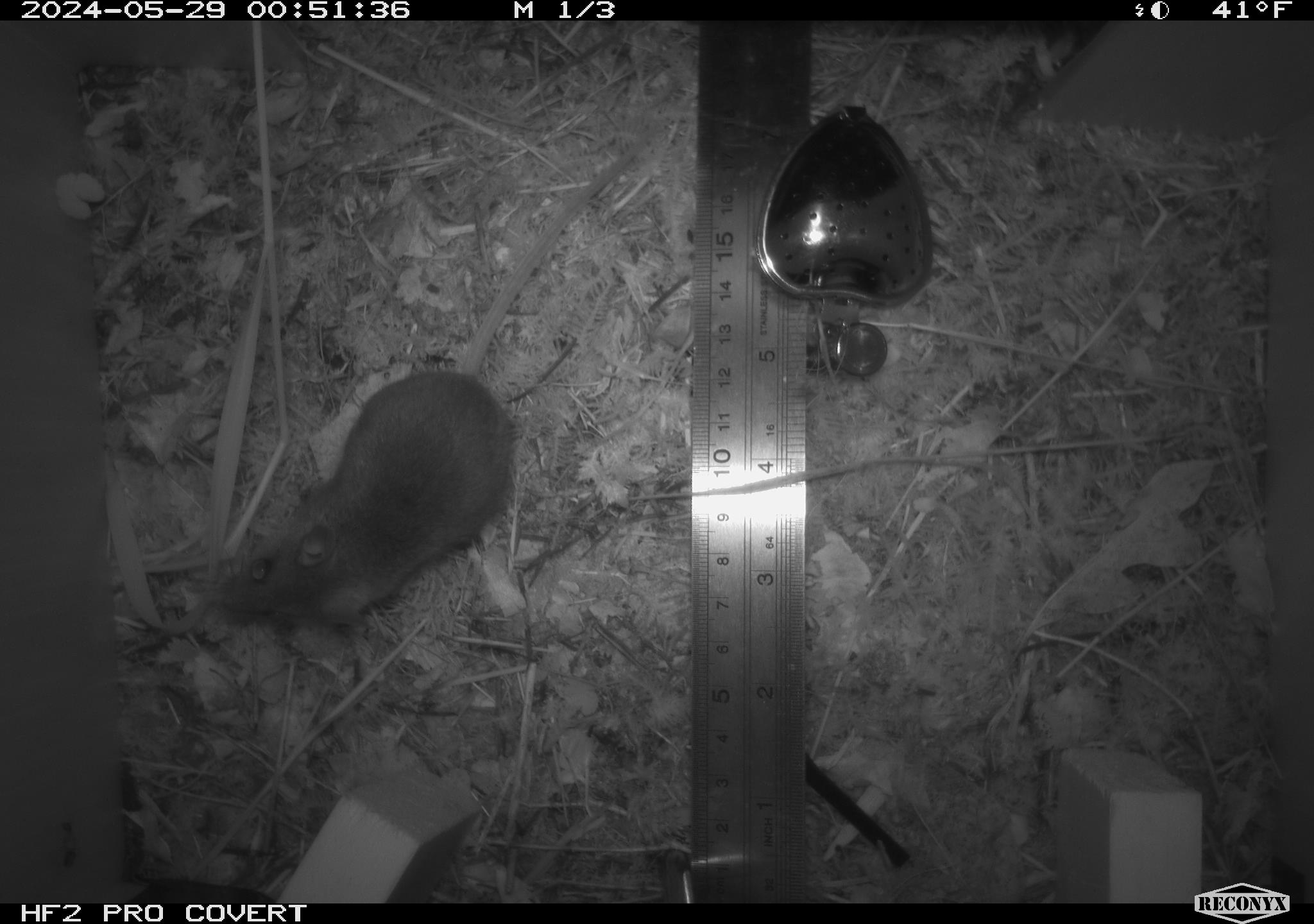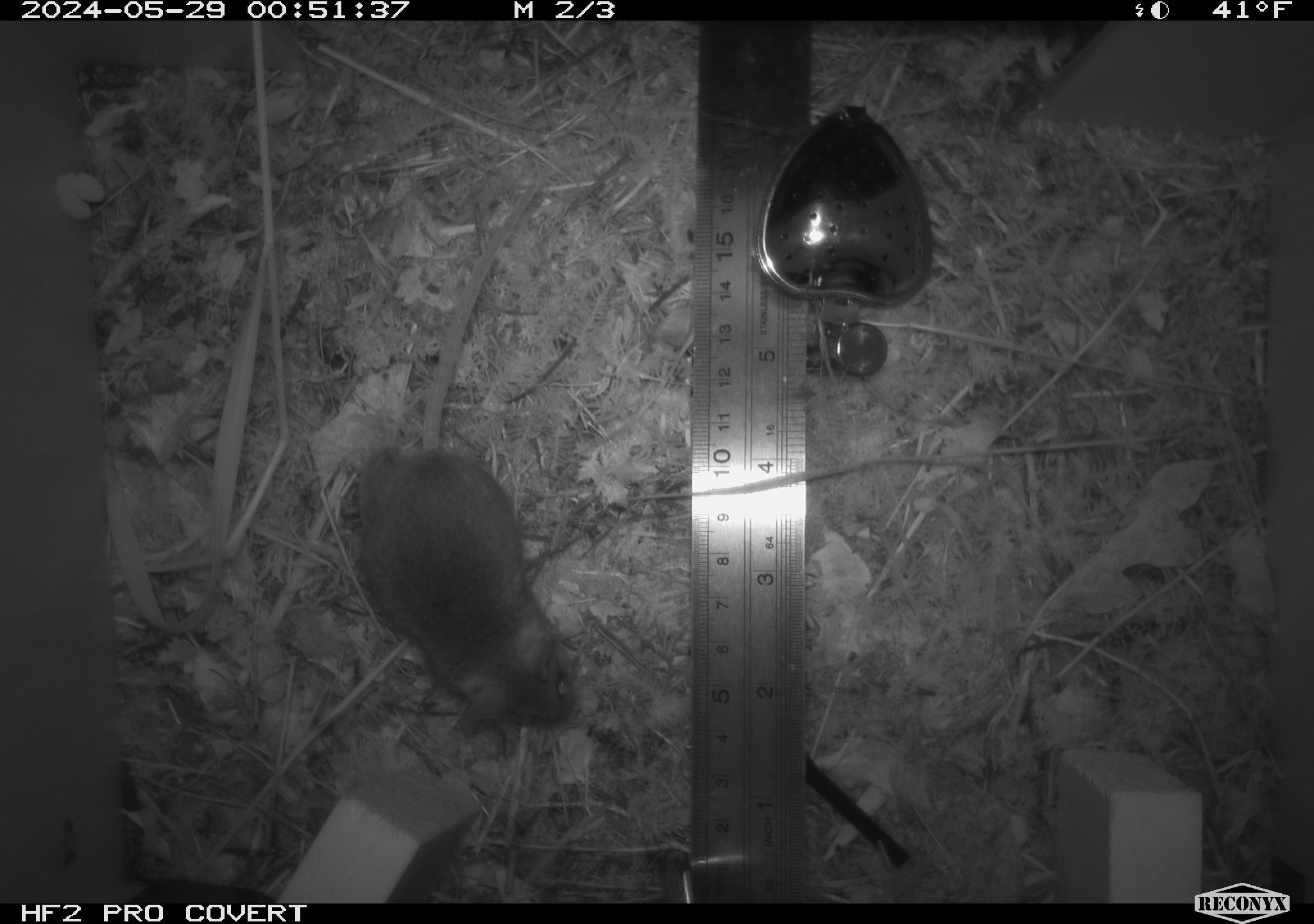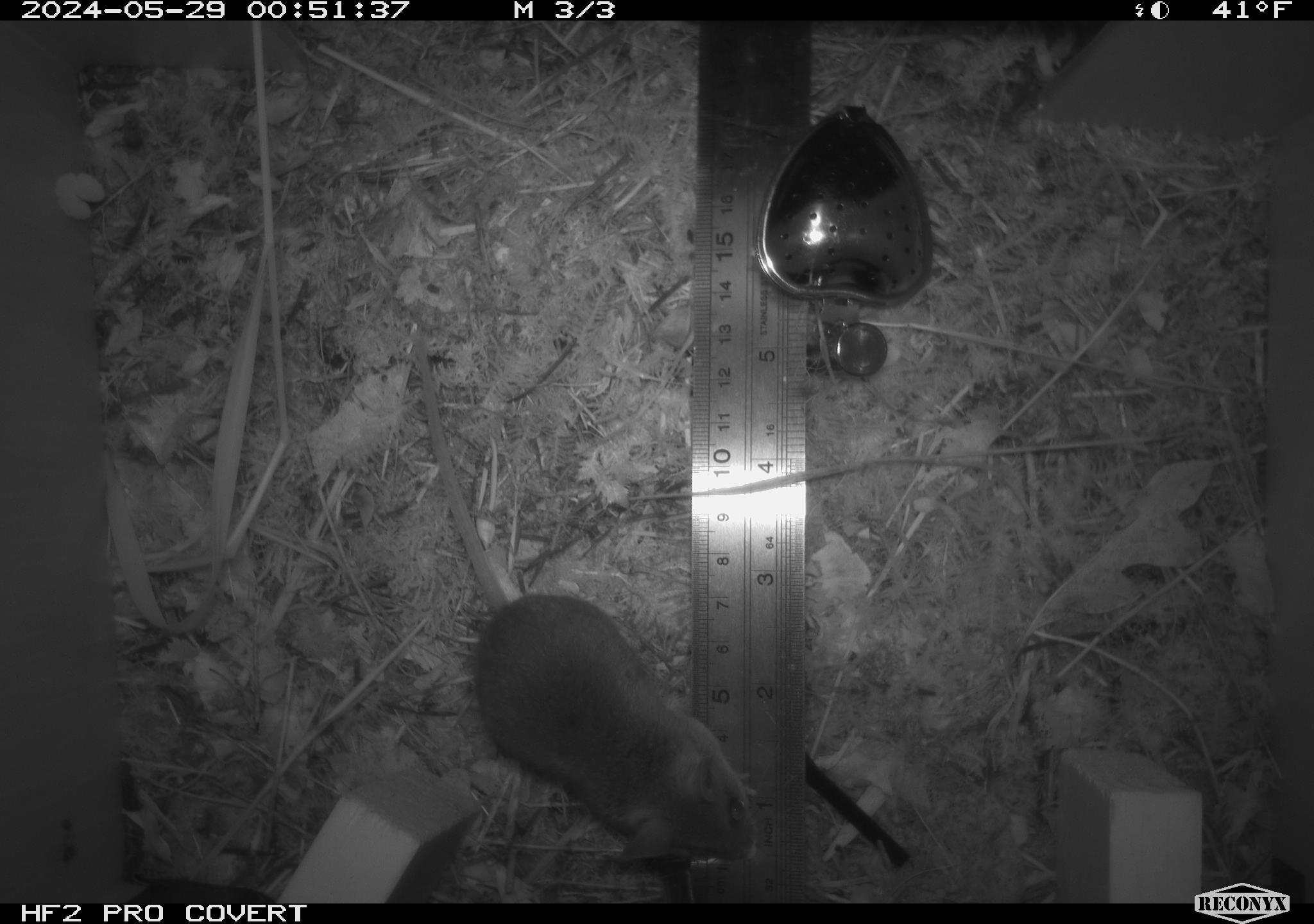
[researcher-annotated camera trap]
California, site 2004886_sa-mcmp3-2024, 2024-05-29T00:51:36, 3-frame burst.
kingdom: Animalia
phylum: Chordata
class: Mammalia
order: Rodentia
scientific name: Rodentia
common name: mouse species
Mouse species (Rodentia).